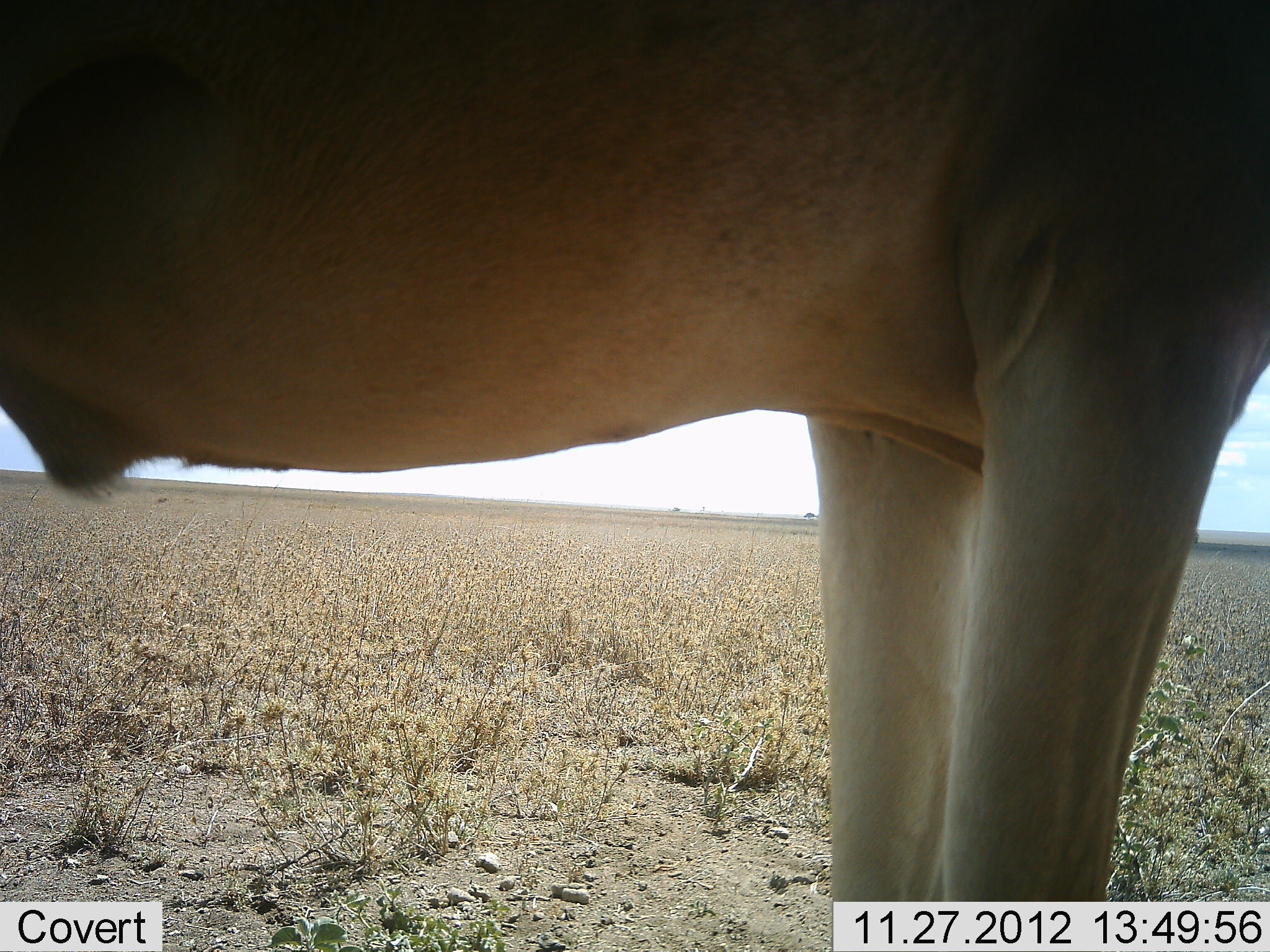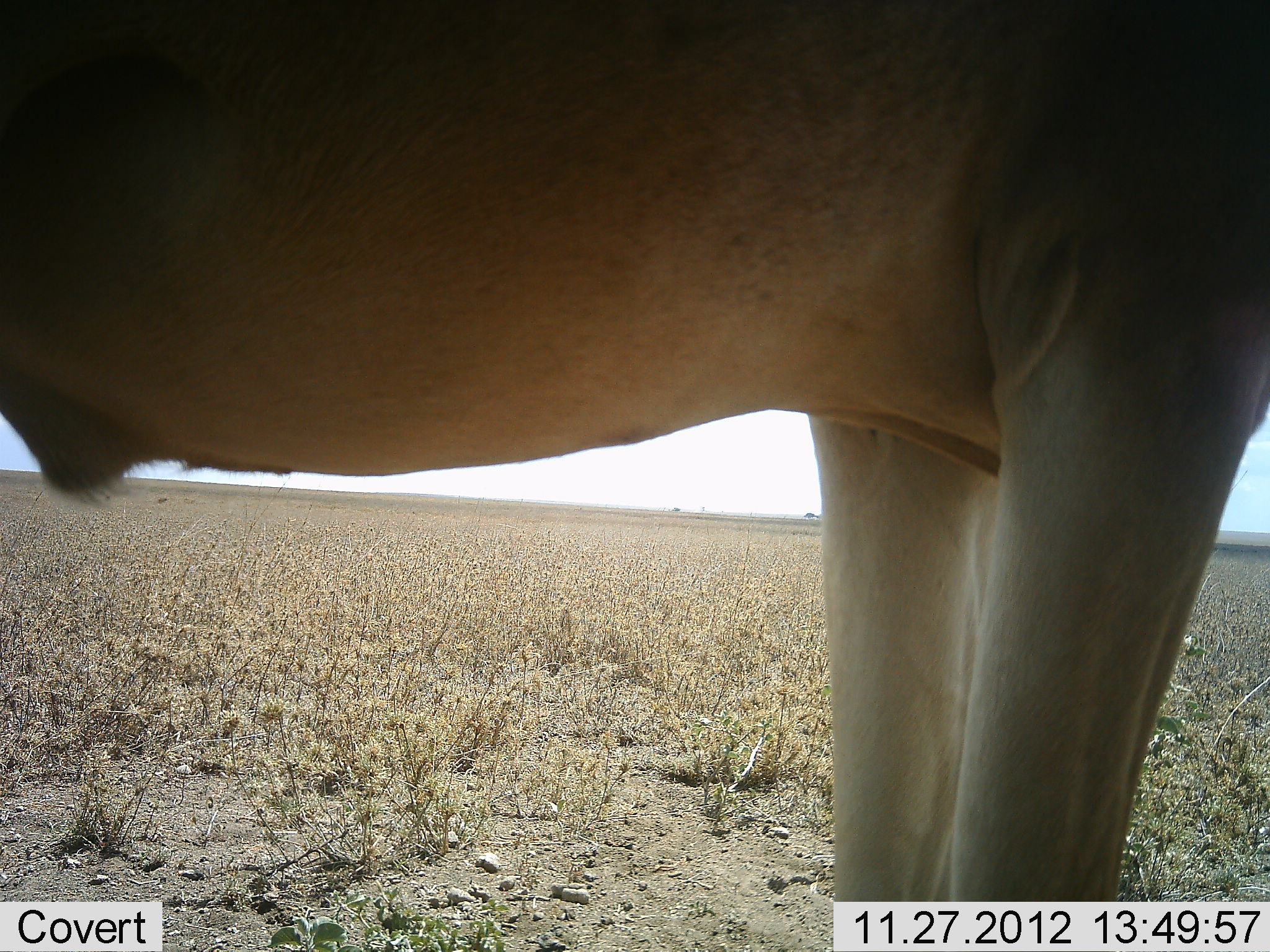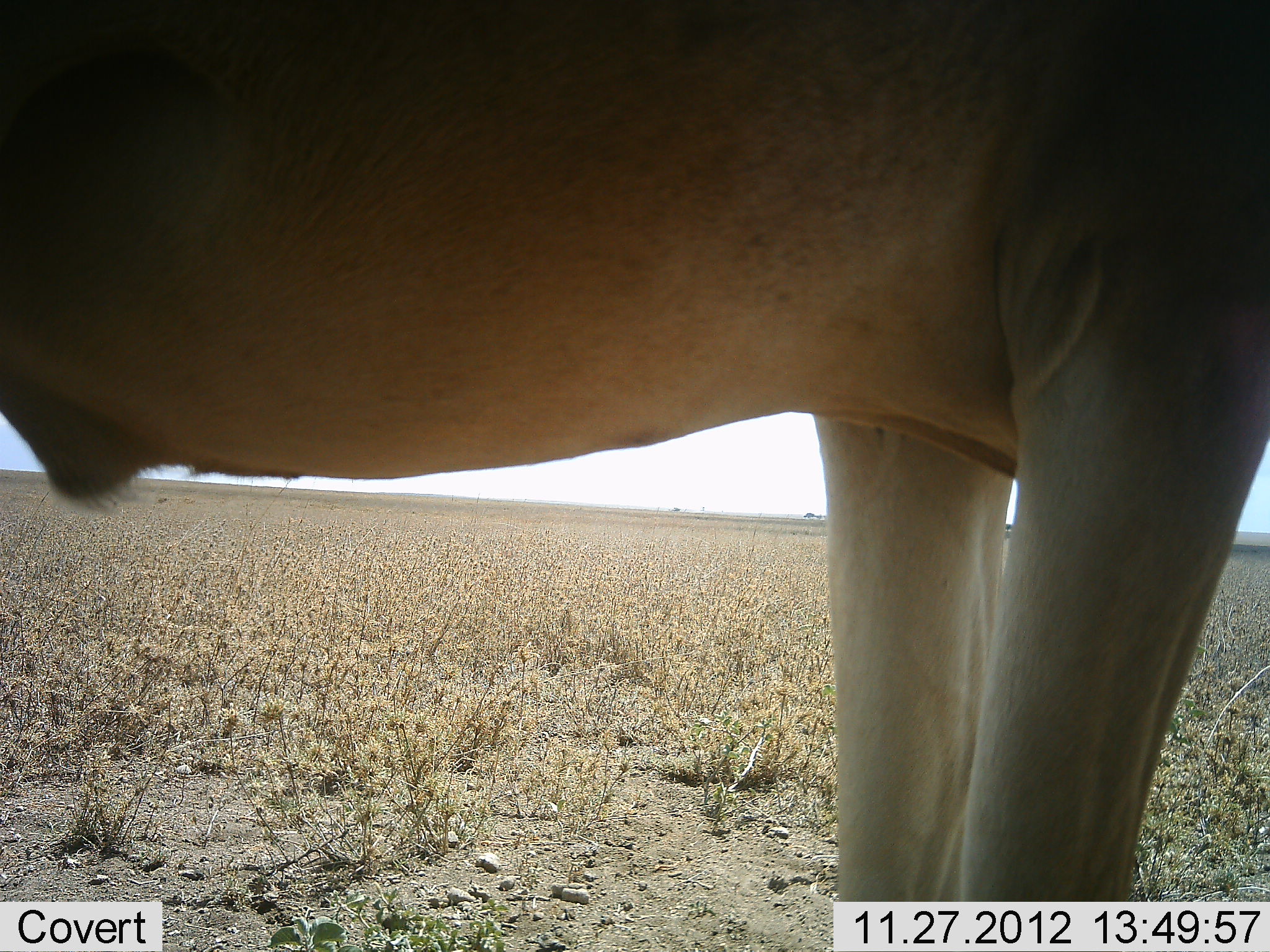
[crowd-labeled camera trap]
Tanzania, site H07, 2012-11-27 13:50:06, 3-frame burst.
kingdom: Animalia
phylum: Chordata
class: Mammalia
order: Artiodactyla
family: Bovidae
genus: Alcelaphus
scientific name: Alcelaphus buselaphus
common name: hartebeest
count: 1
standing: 100%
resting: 0%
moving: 0%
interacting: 0%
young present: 0%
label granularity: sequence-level